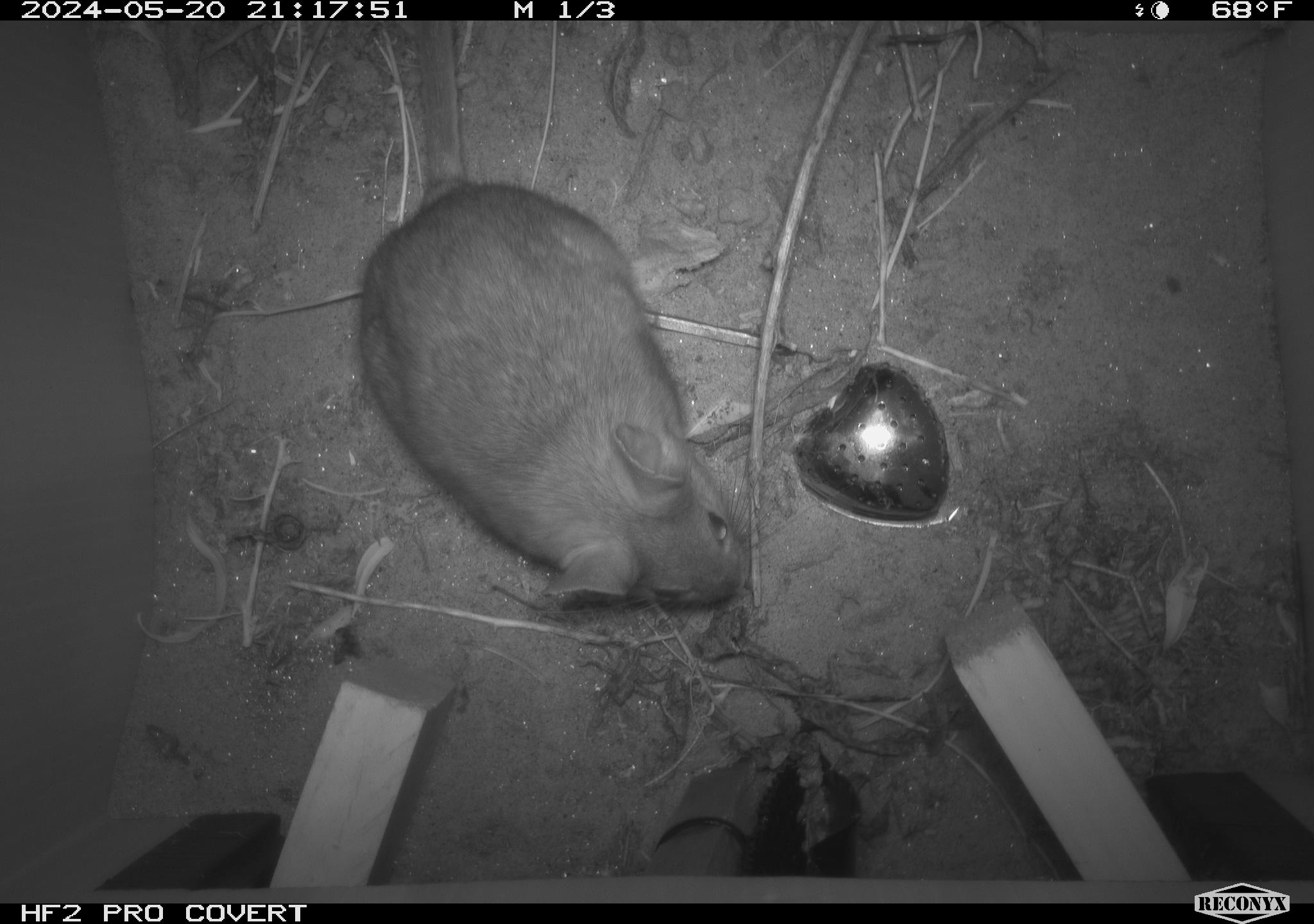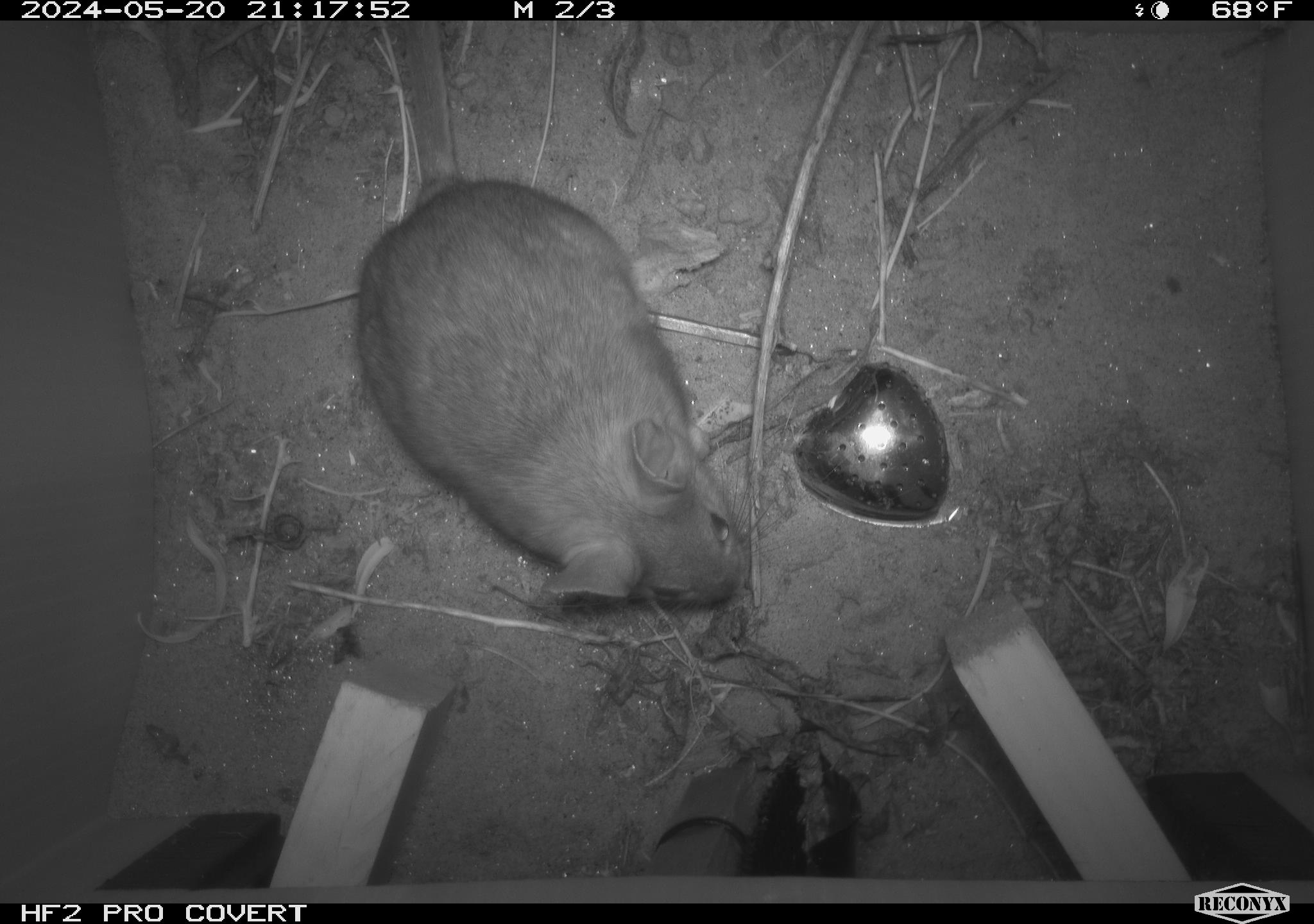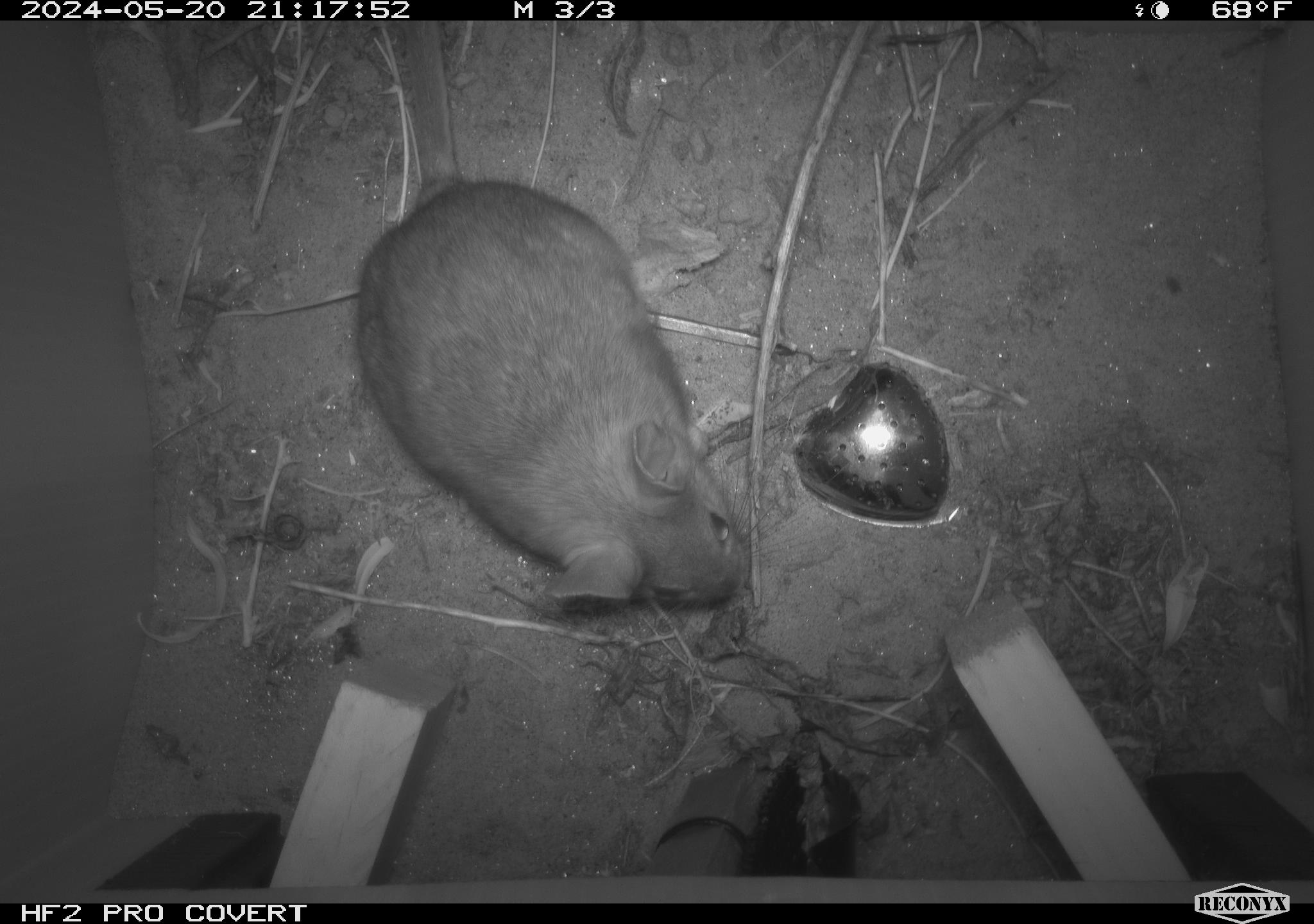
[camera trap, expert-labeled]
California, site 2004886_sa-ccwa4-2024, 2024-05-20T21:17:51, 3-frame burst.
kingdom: Animalia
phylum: Chordata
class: Mammalia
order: Rodentia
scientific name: Rodentia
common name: woodrat or rat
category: woodrat or rat species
Woodrat or rat species (woodrat or rat) (Rodentia).